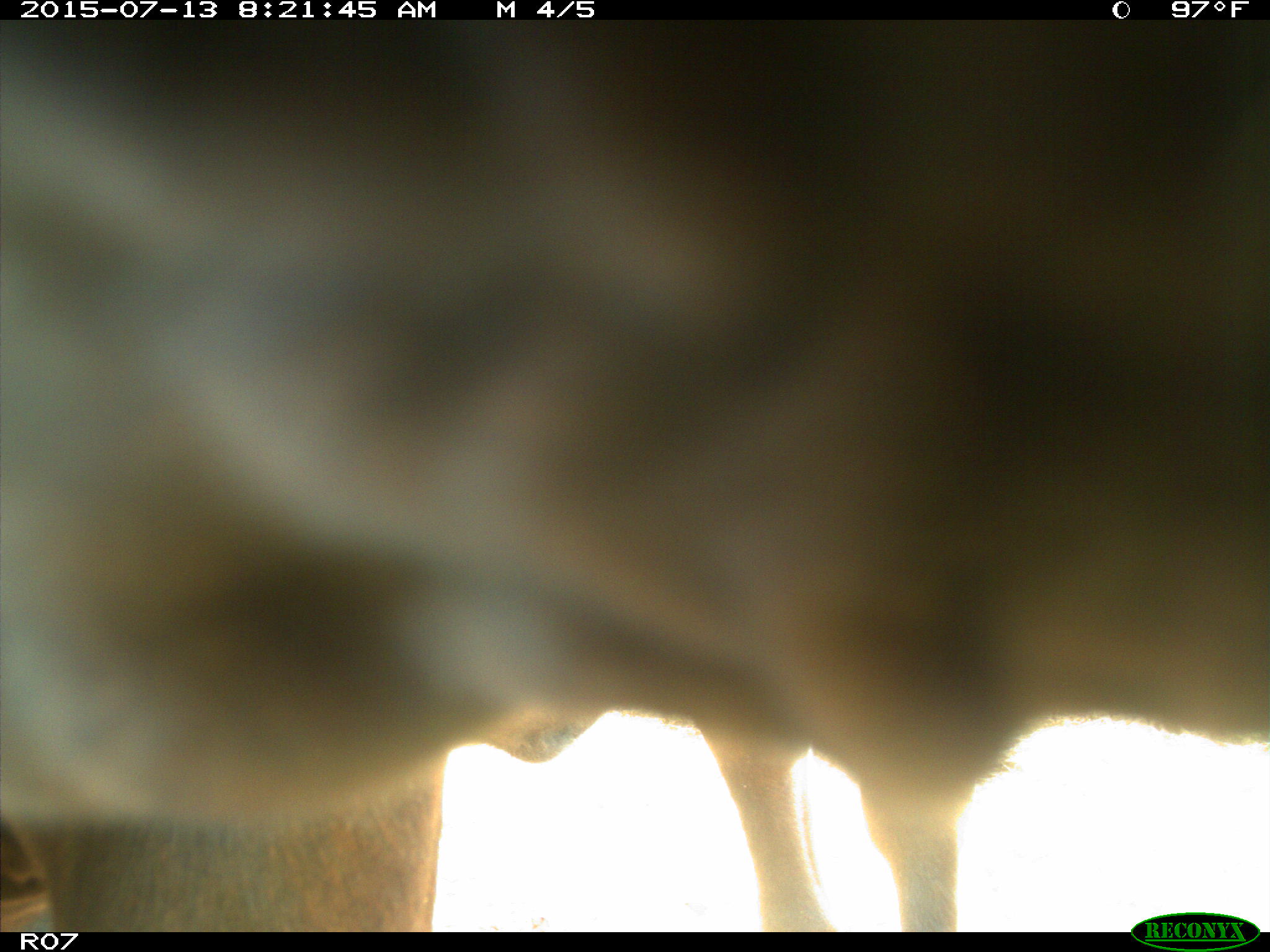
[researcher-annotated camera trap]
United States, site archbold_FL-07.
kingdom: Animalia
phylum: Chordata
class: Mammalia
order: Artiodactyla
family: Bovidae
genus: Bos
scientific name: Bos taurus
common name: domestic cow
Bos taurus (domestic cow).